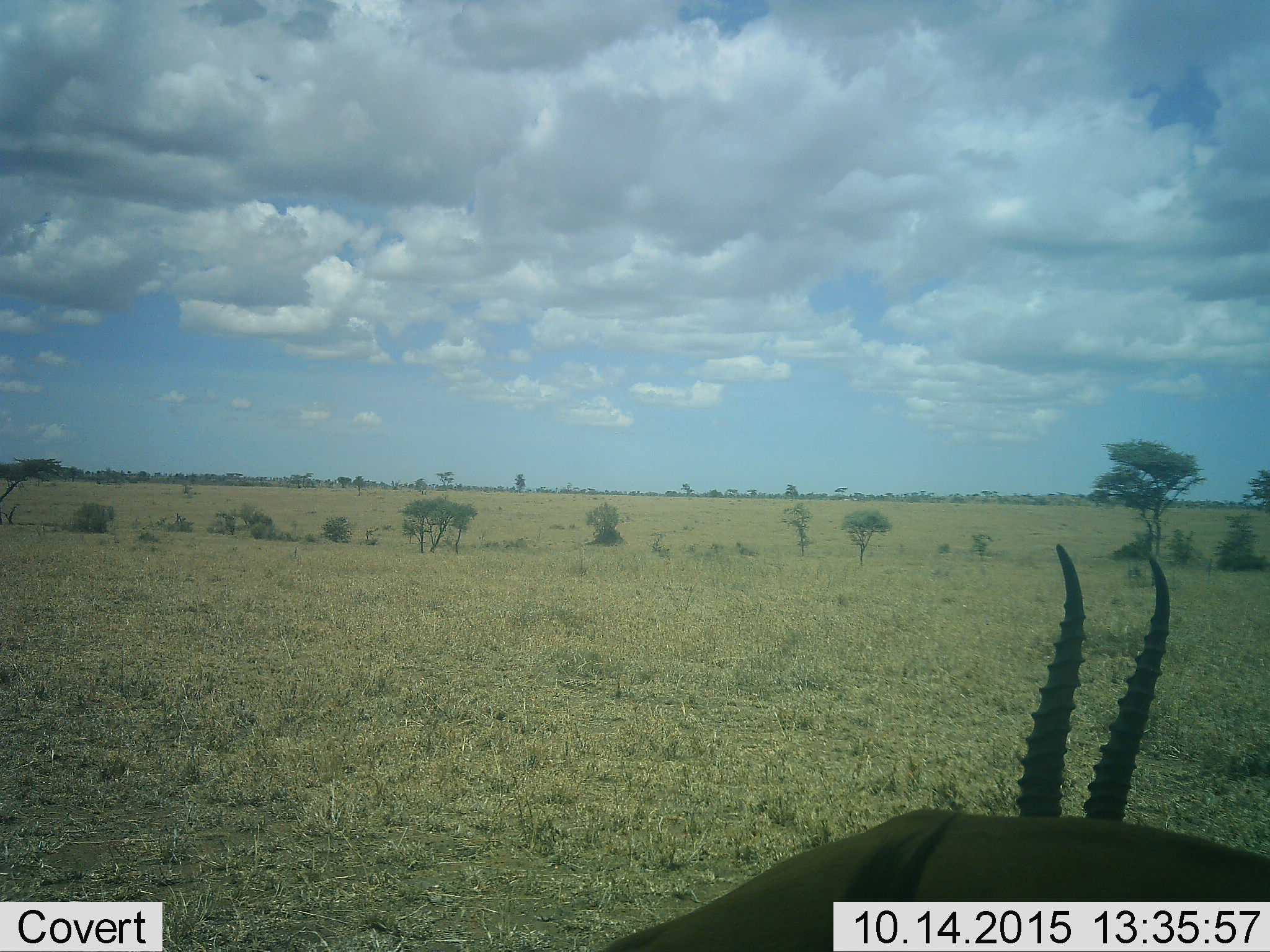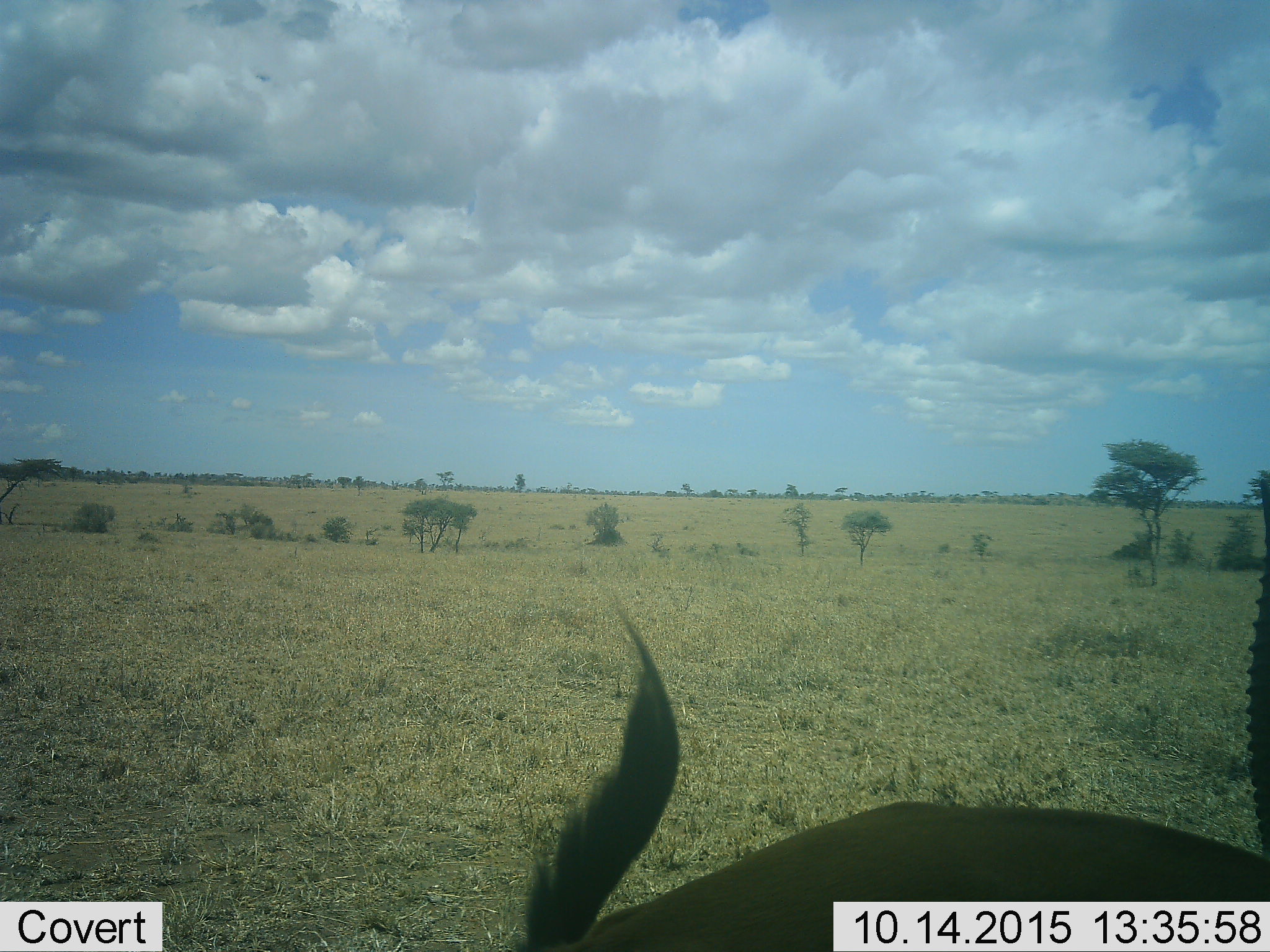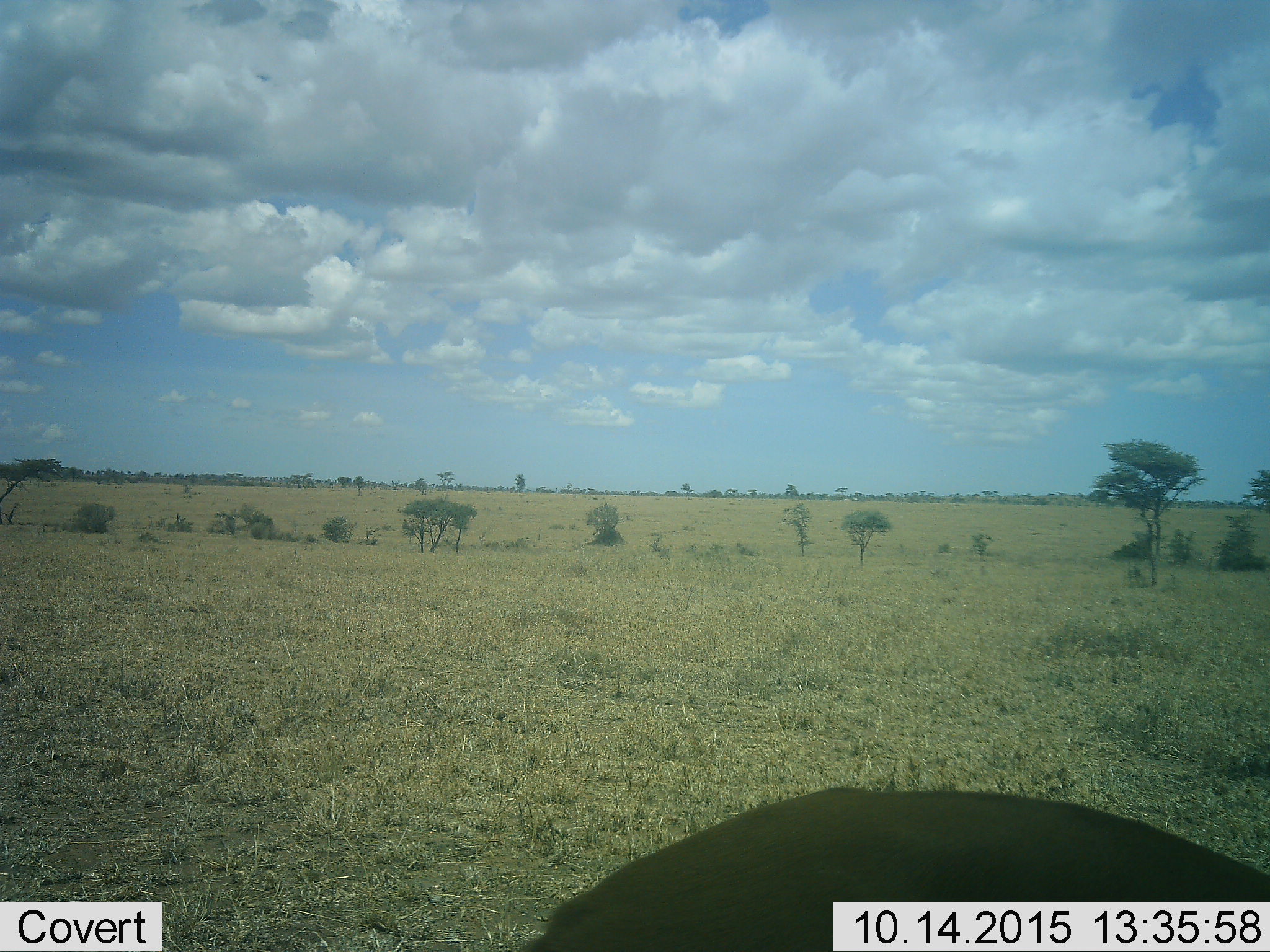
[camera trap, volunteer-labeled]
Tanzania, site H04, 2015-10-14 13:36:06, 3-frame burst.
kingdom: Animalia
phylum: Chordata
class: Mammalia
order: Artiodactyla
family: Bovidae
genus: Eudorcas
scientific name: Eudorcas thomsonii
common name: thomson's gazelle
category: gazellethomsons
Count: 1.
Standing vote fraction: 75%.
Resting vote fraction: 0%.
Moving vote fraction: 12%.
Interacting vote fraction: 0%.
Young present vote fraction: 0%.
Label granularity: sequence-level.